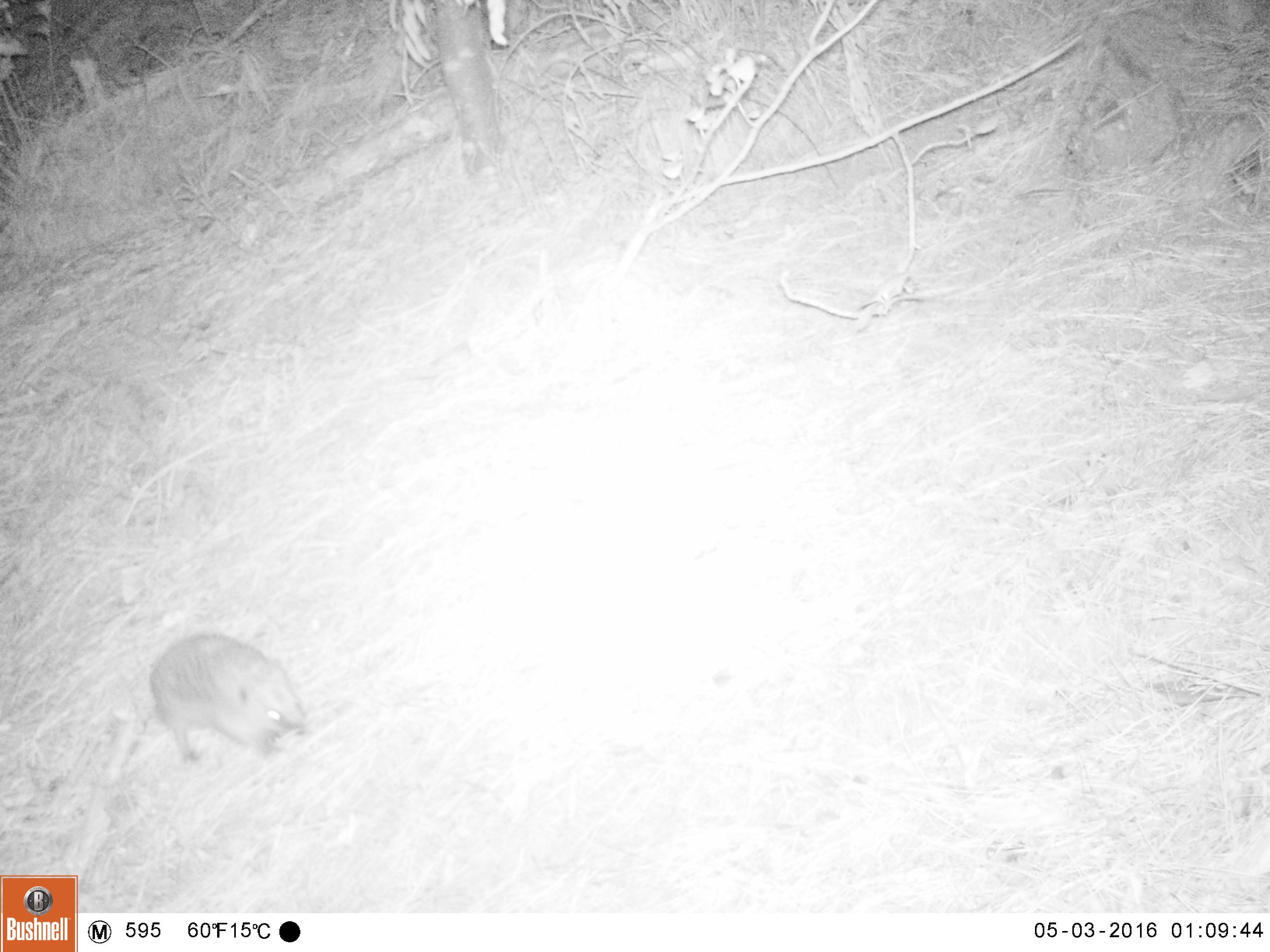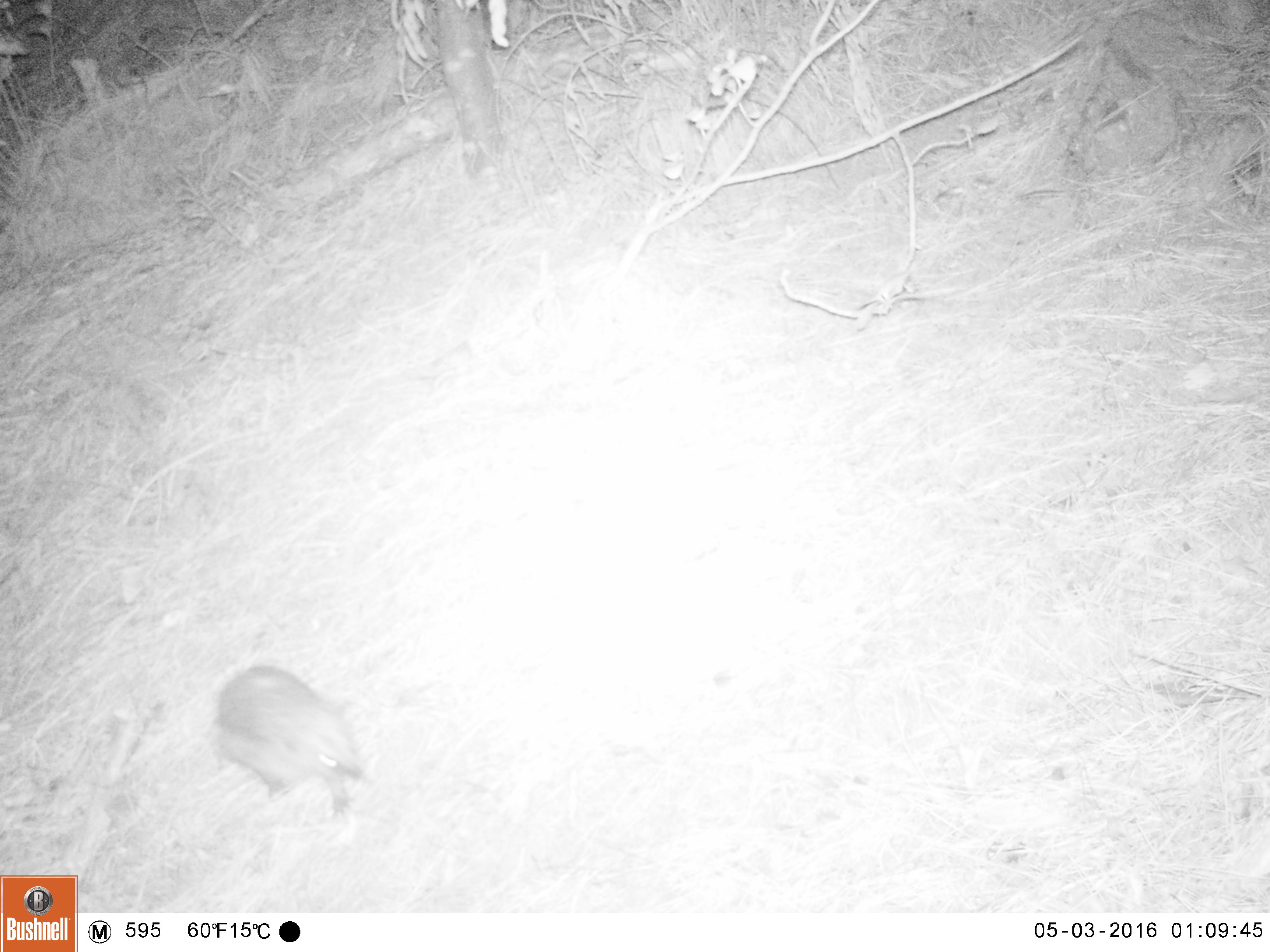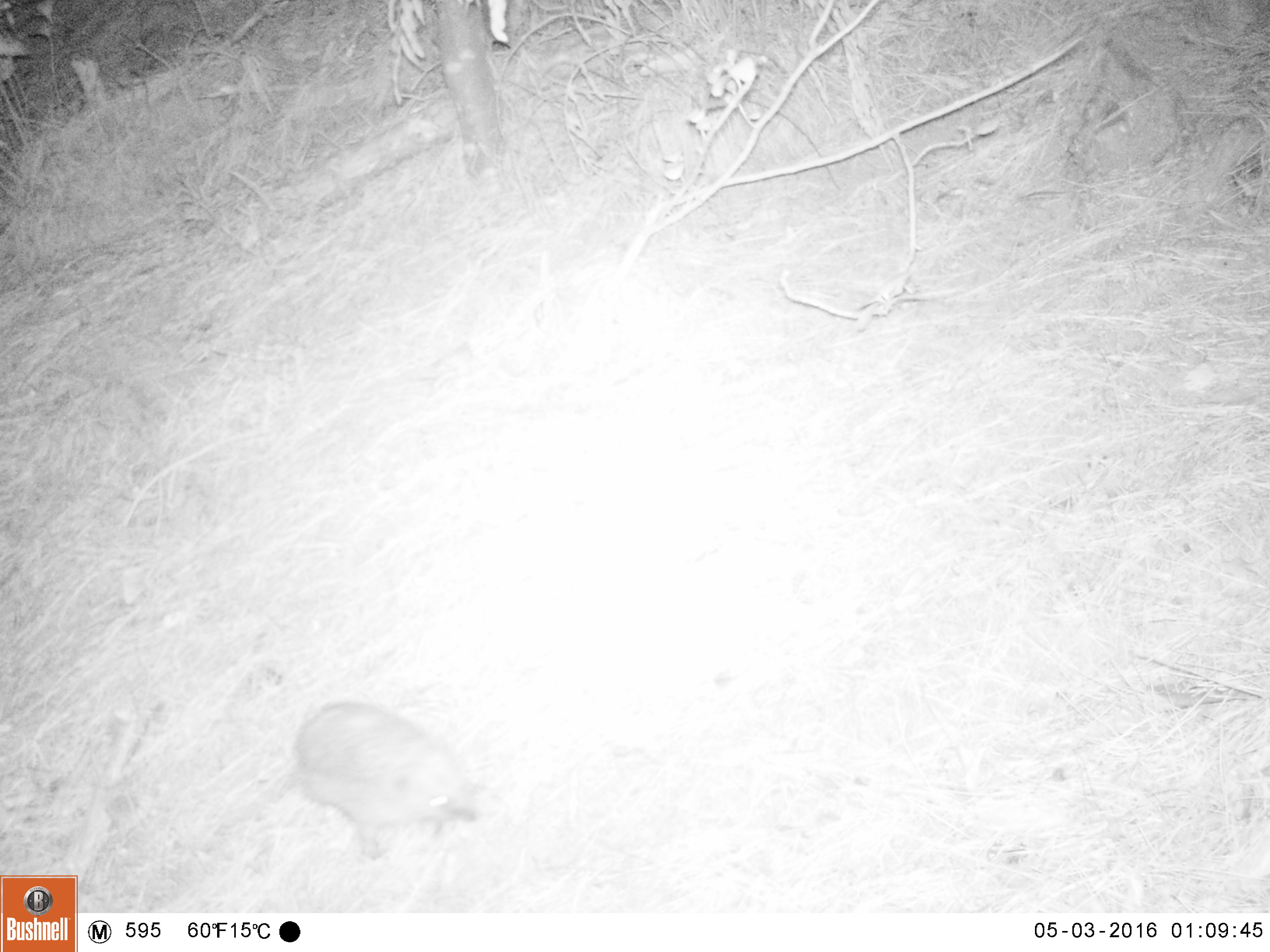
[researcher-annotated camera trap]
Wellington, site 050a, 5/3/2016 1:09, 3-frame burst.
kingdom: Animalia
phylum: Chordata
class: Mammalia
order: Eulipotyphla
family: Erinaceidae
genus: Erinaceus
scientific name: Erinaceus europaeus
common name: hedgehog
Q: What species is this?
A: Hedgehog (Erinaceus europaeus).